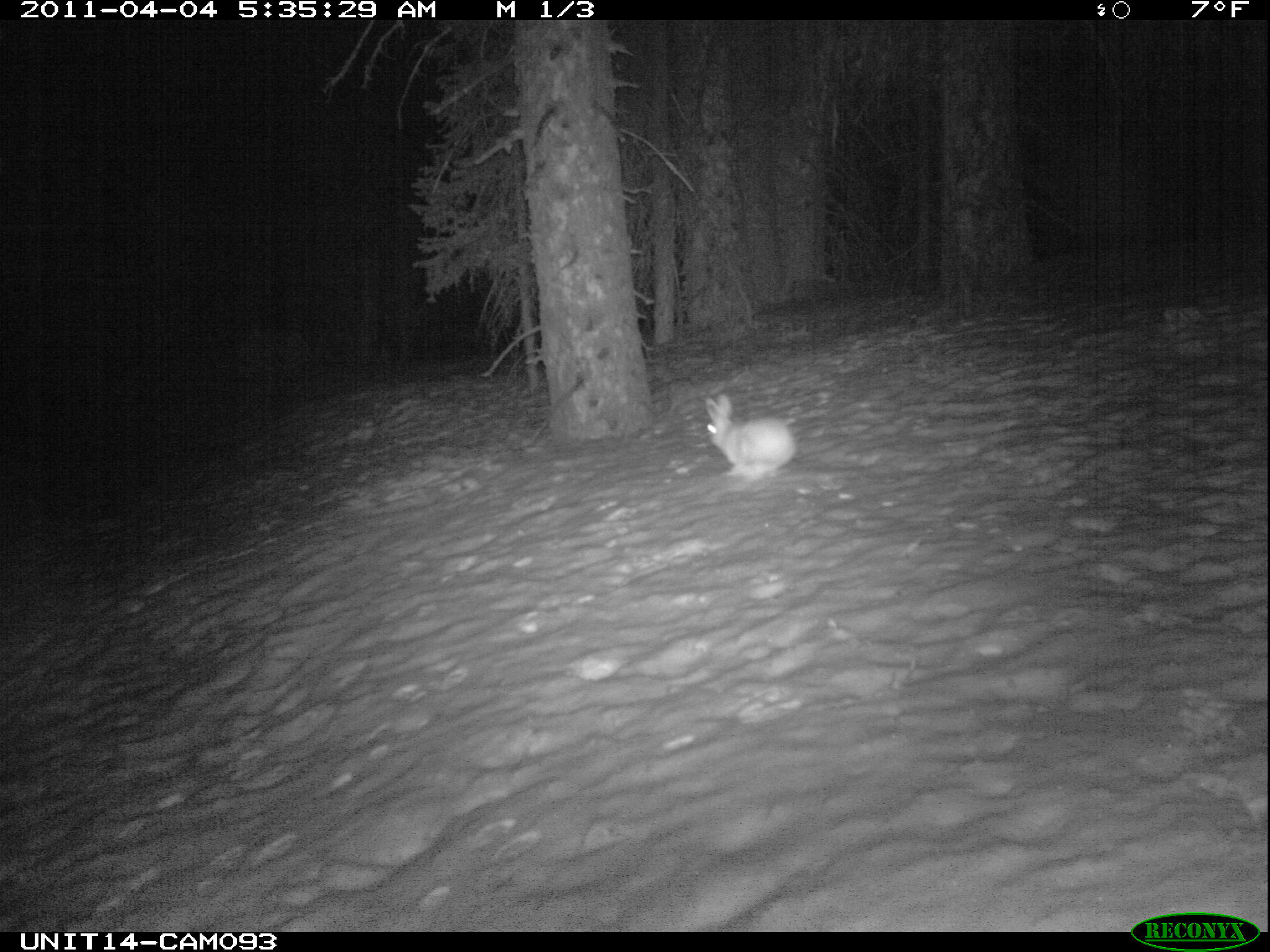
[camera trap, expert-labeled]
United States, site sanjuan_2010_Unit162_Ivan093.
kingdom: Animalia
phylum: Chordata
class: Mammalia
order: Lagomorpha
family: Leporidae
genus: Lepus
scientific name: Lepus americanus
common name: snowshoe hare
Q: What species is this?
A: Lepus americanus (snowshoe hare).